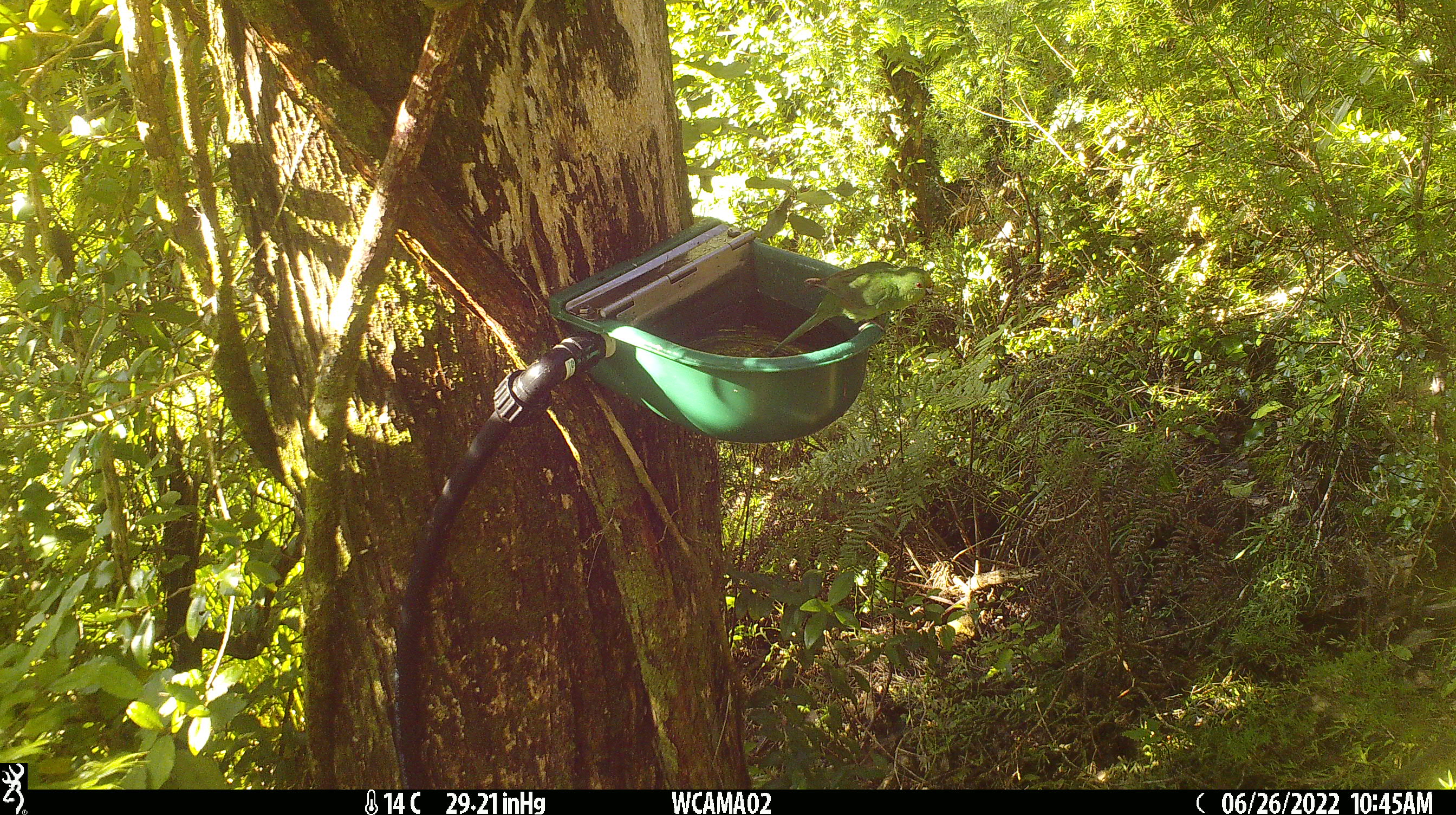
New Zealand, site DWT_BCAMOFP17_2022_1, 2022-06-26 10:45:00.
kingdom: Animalia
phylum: Chordata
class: Aves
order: Psittaciformes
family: Psittaculidae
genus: Cyanoramphus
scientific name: Cyanoramphus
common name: parakeet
Parakeet (Cyanoramphus).